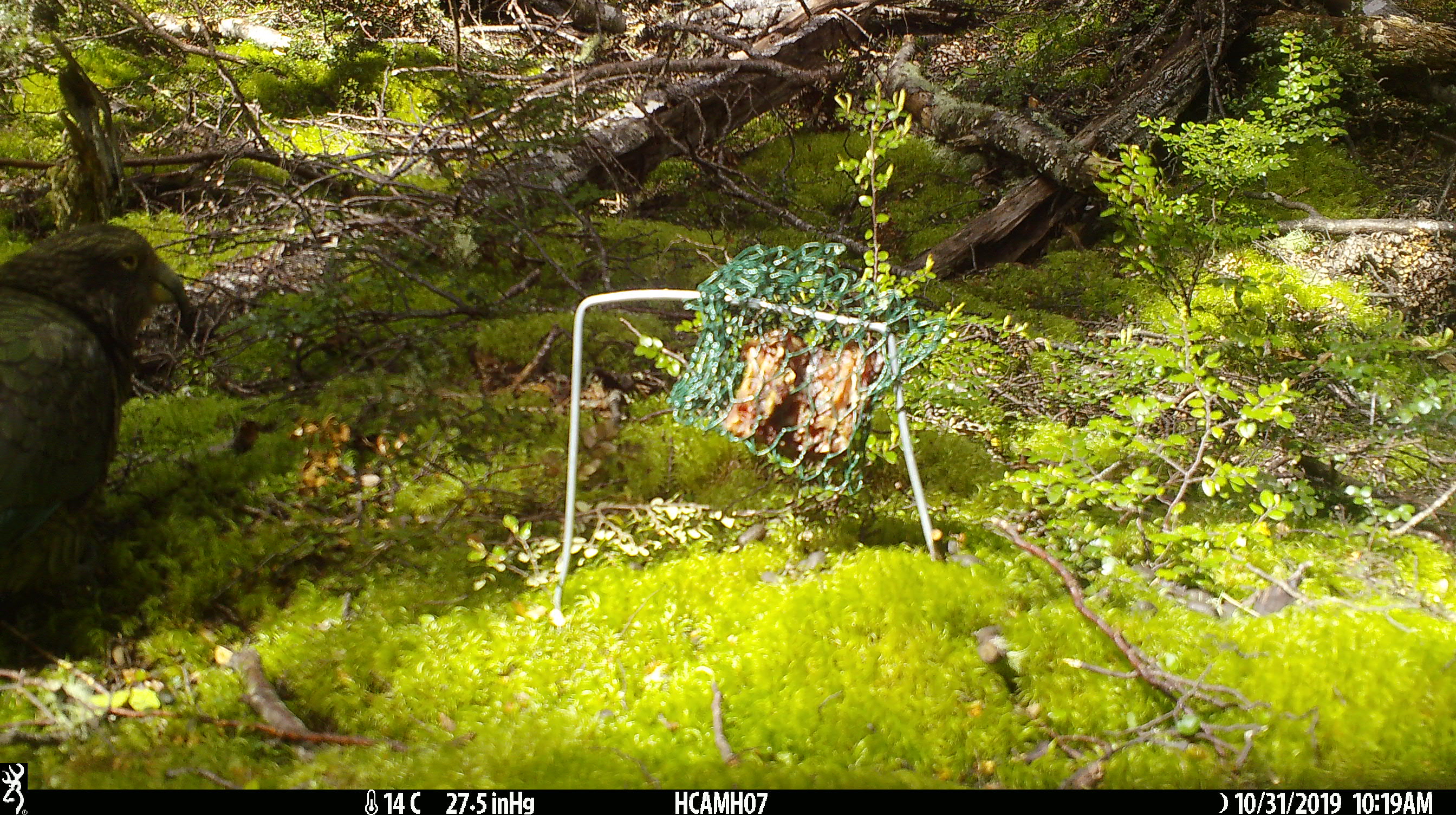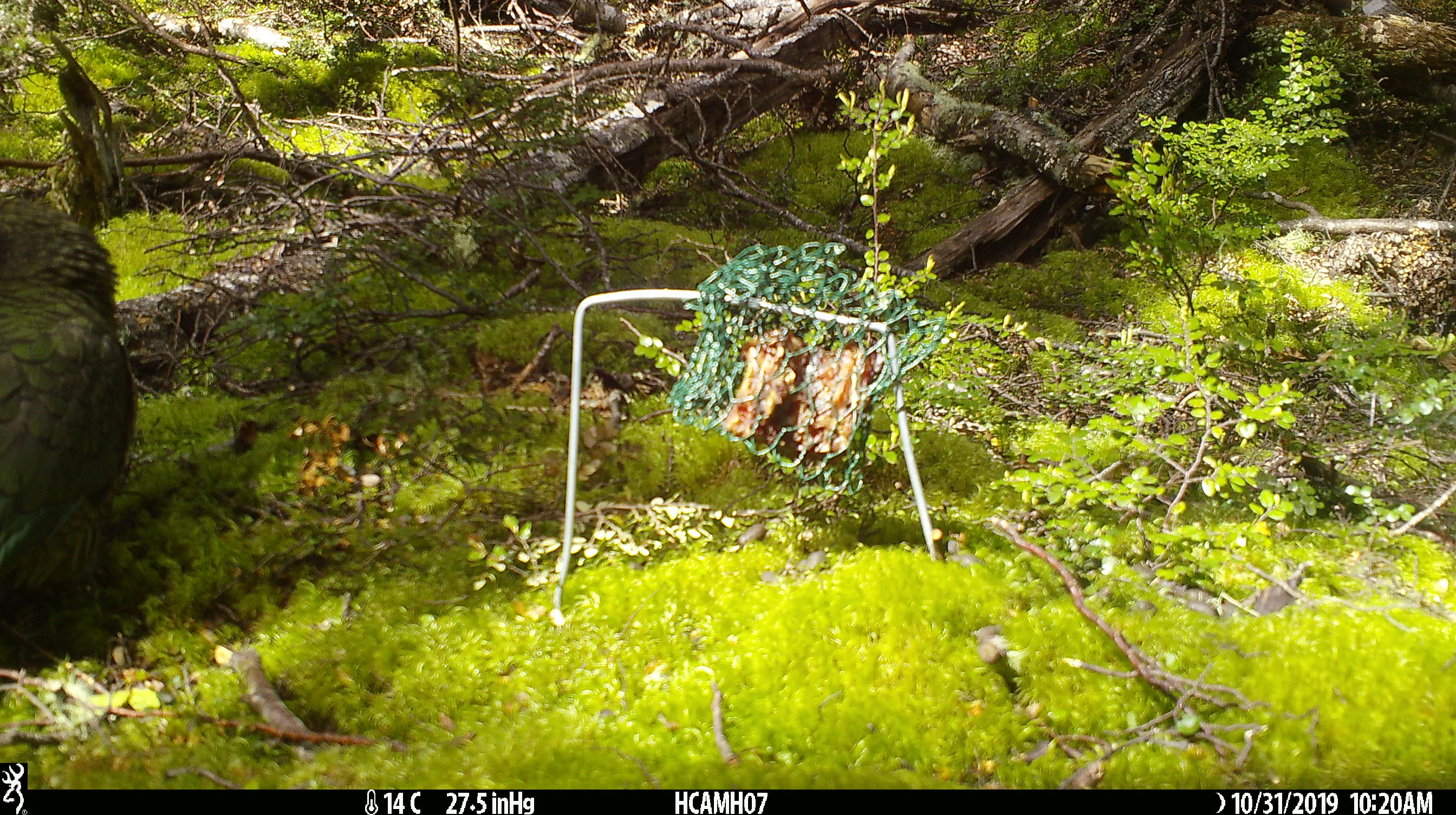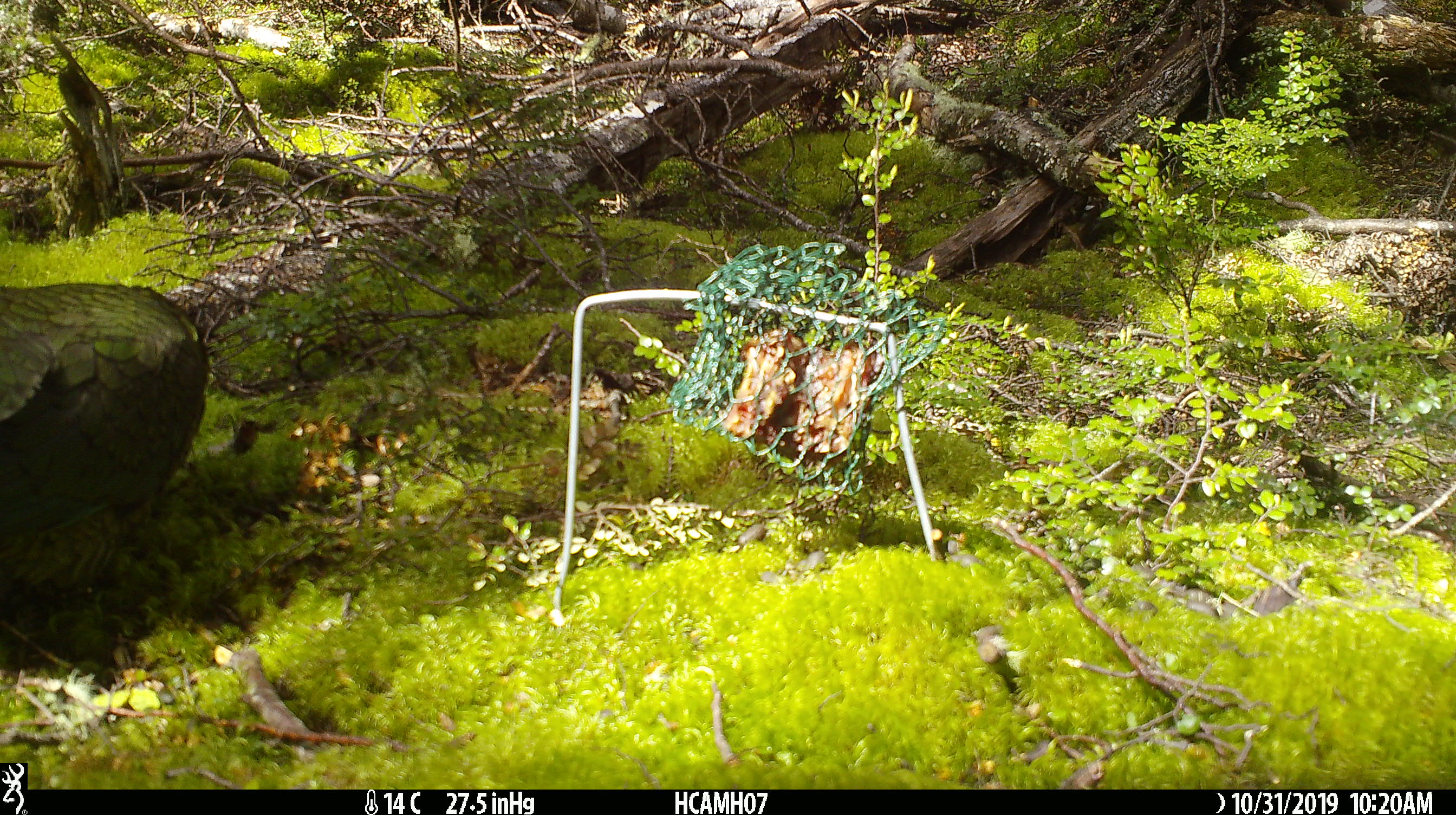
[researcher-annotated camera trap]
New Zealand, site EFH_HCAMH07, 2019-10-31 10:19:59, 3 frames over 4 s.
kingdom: Animalia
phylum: Chordata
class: Aves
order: Psittaciformes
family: Strigopidae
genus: Nestor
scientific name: Nestor notabilis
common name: kea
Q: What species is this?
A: Kea (Nestor notabilis).